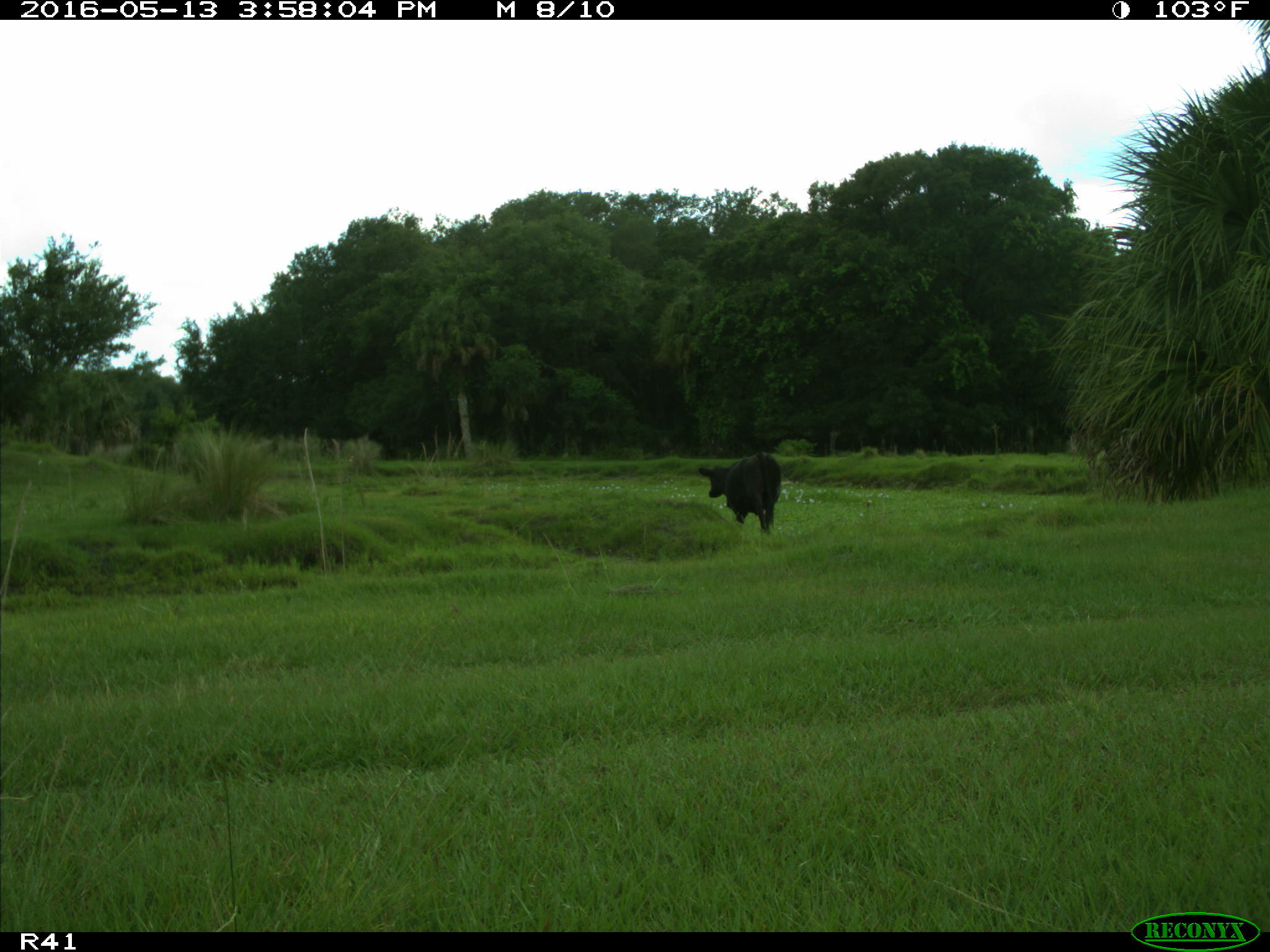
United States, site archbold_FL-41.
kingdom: Animalia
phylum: Chordata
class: Mammalia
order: Artiodactyla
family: Bovidae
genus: Bos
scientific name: Bos taurus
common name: domestic cow